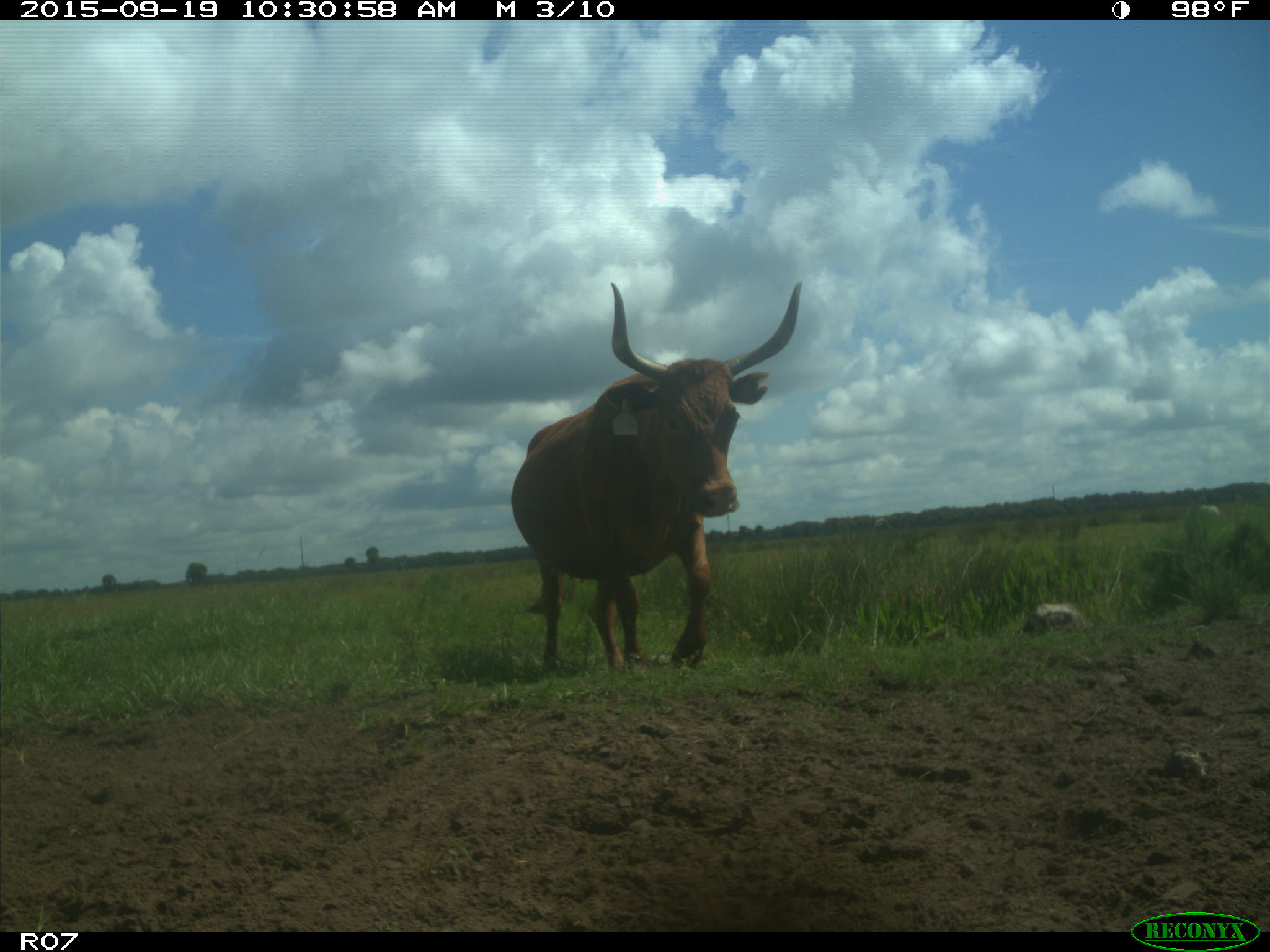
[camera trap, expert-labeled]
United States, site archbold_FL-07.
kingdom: Animalia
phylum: Chordata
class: Mammalia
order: Artiodactyla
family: Bovidae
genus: Bos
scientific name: Bos taurus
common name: domestic cow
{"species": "Bos taurus (domestic cow)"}